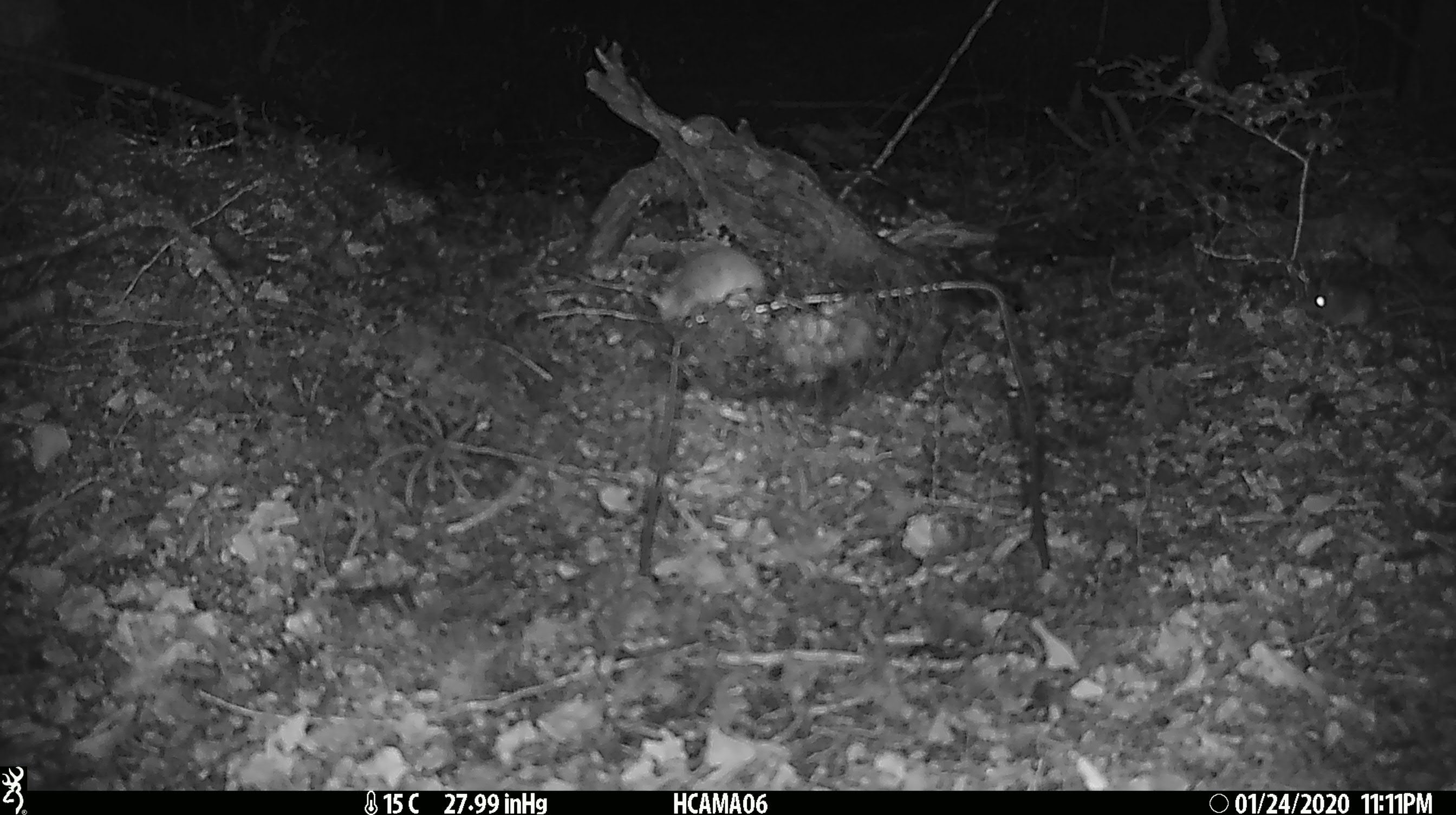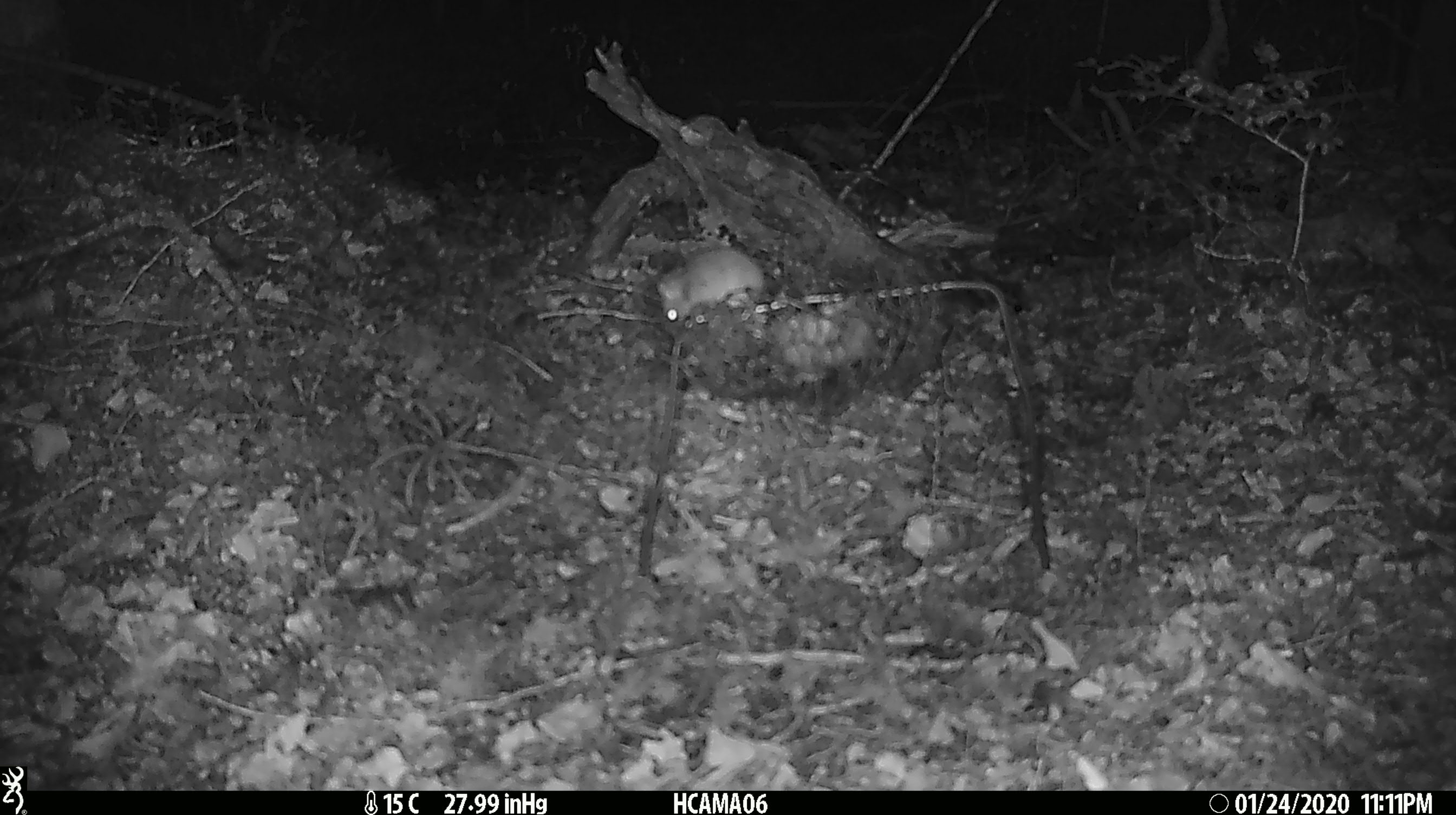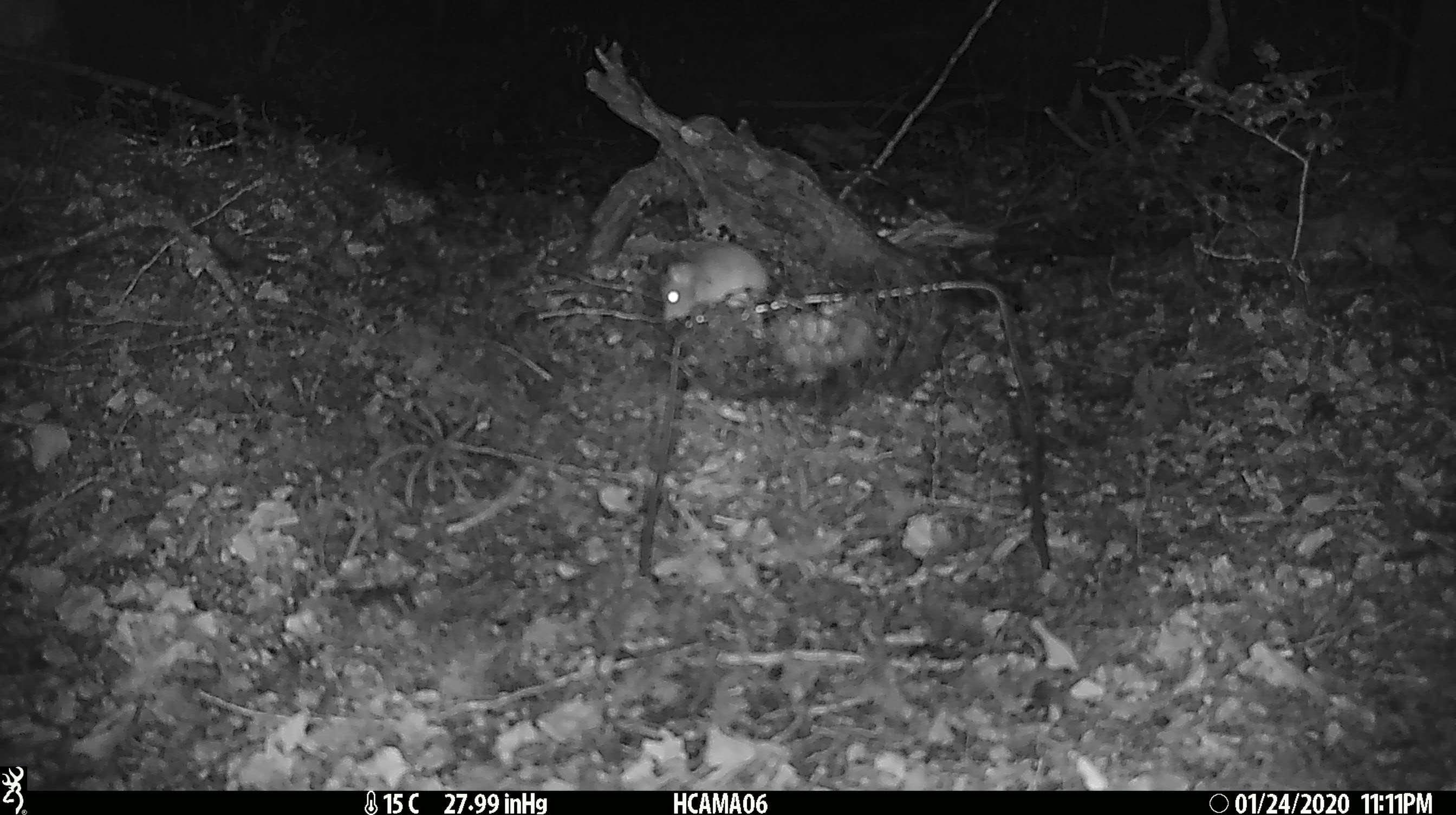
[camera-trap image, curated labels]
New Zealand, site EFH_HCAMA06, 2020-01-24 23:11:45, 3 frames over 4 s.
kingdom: Animalia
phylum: Chordata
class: Mammalia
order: Rodentia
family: Muridae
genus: Mus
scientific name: Mus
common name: mouse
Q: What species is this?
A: Mouse (Mus).